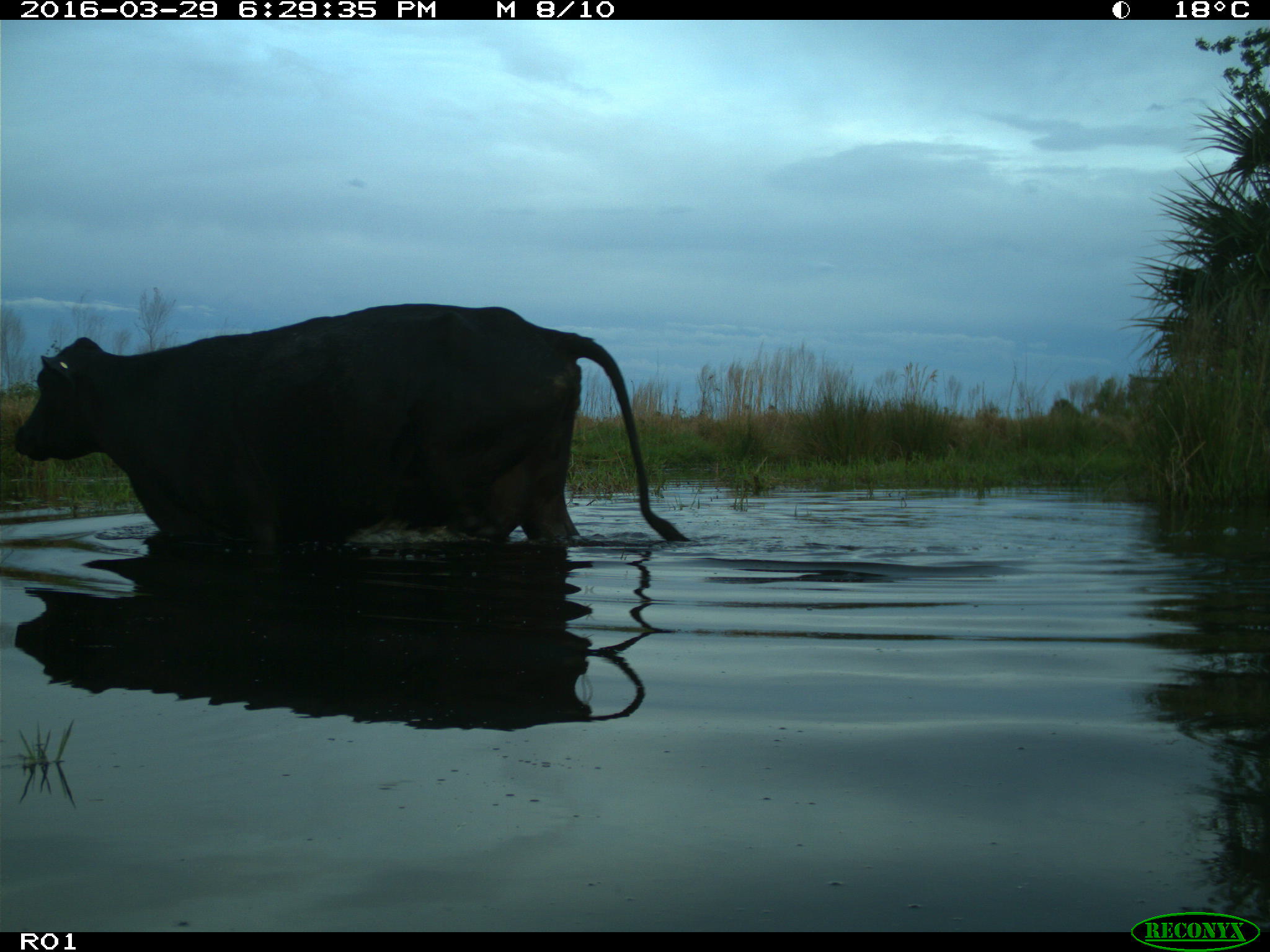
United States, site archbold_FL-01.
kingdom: Animalia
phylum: Chordata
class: Mammalia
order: Artiodactyla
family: Bovidae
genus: Bos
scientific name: Bos taurus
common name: domestic cow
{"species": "Bos taurus (domestic cow)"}